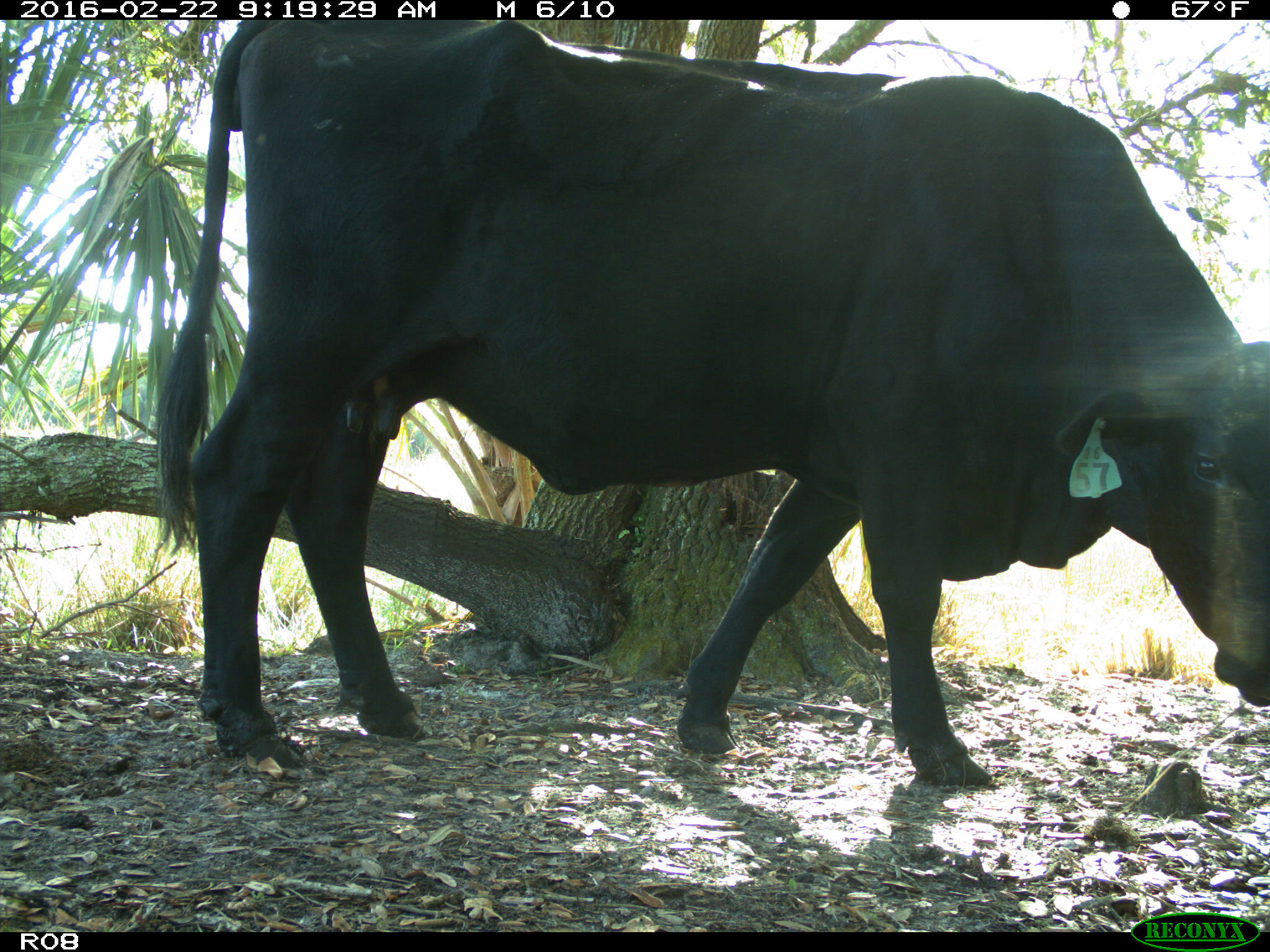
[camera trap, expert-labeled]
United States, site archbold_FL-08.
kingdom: Animalia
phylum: Chordata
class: Mammalia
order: Artiodactyla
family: Bovidae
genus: Bos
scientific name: Bos taurus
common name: domestic cow